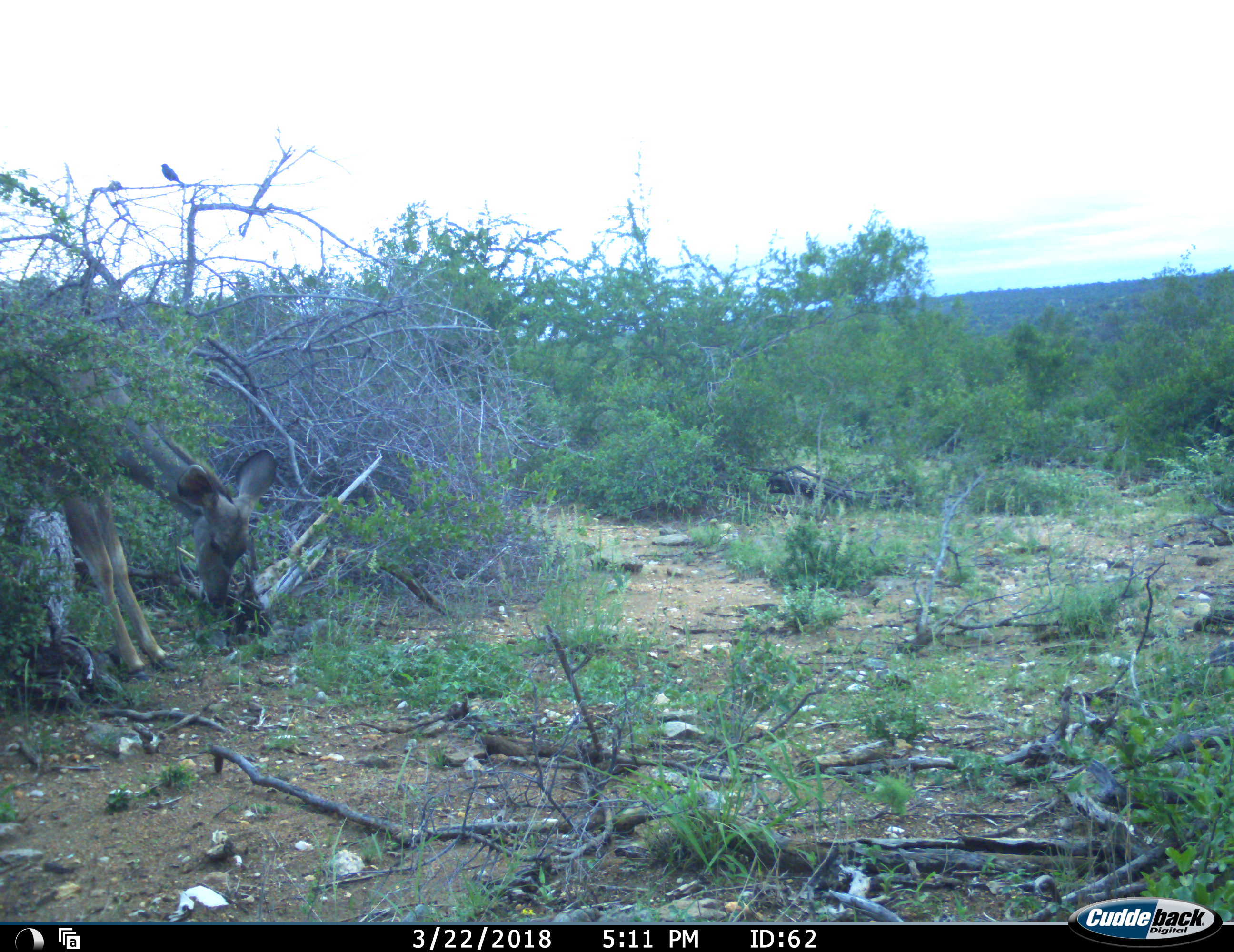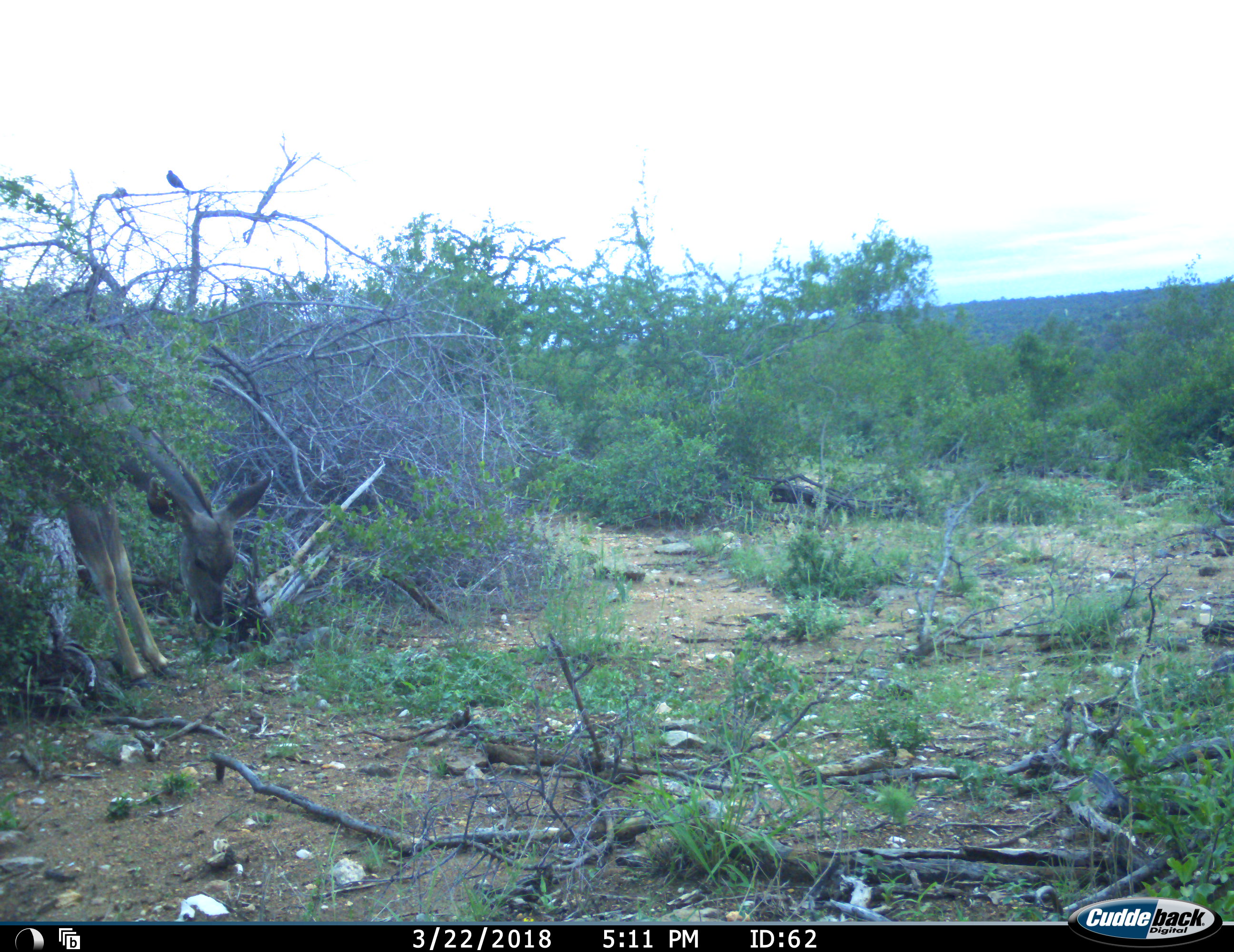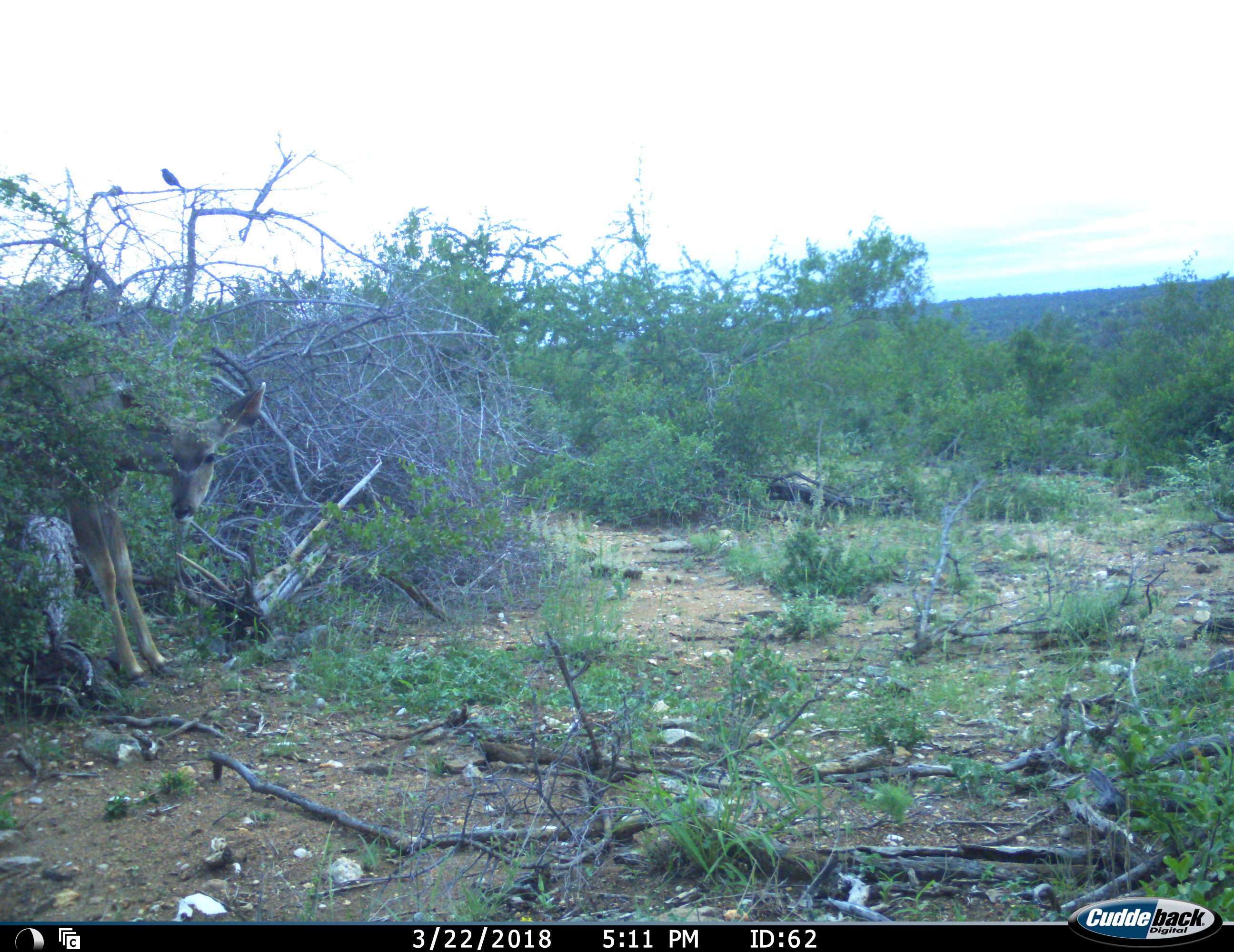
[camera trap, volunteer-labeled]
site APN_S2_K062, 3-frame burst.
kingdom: Animalia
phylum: Chordata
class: Mammalia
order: Artiodactyla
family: Bovidae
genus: Tragelaphus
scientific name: Tragelaphus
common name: kudu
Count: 1.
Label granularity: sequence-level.